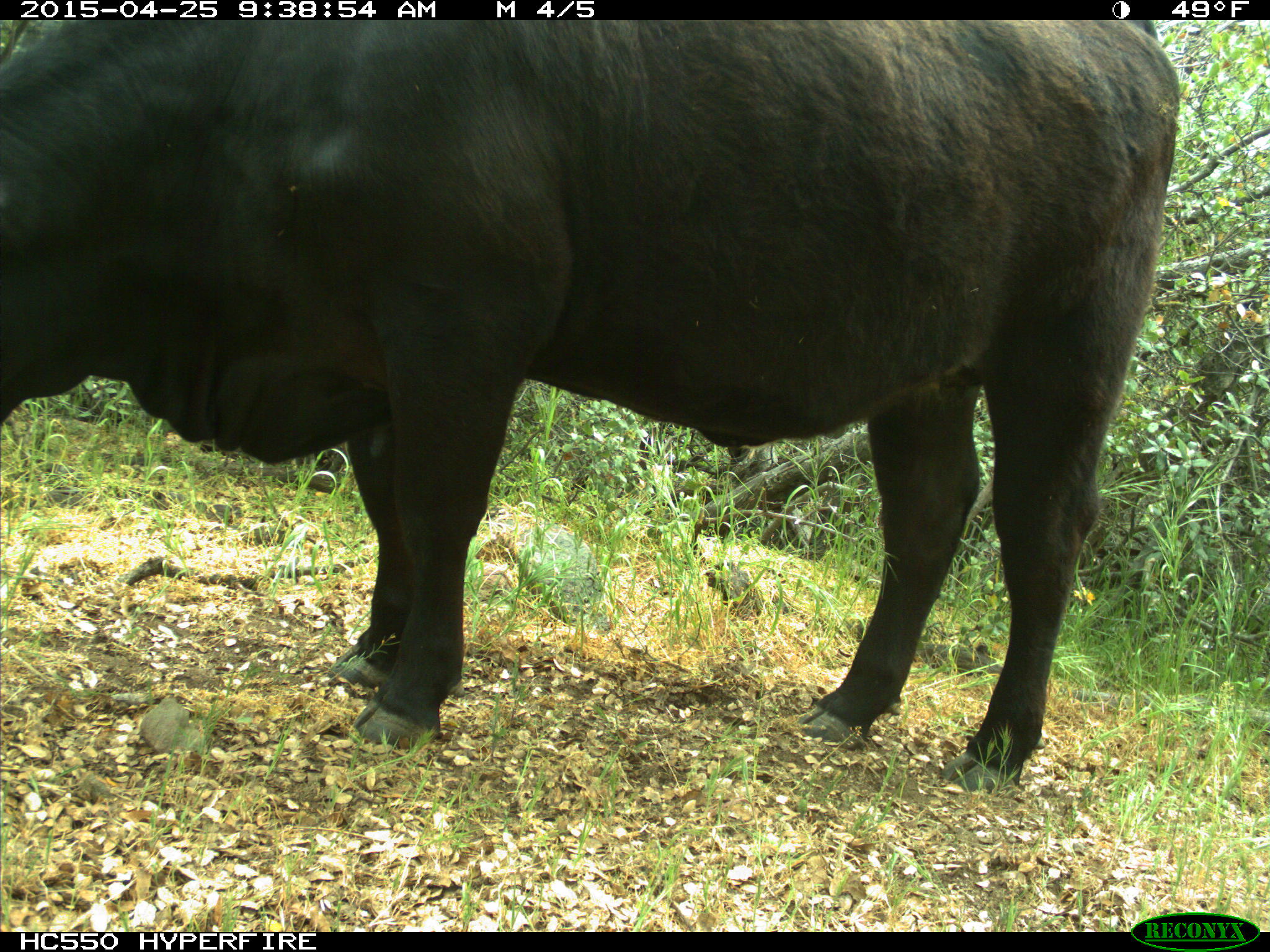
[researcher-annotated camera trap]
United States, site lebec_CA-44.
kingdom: Animalia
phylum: Chordata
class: Mammalia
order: Artiodactyla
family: Suidae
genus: Sus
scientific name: Sus scrofa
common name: wild boar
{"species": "Sus scrofa (wild boar)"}